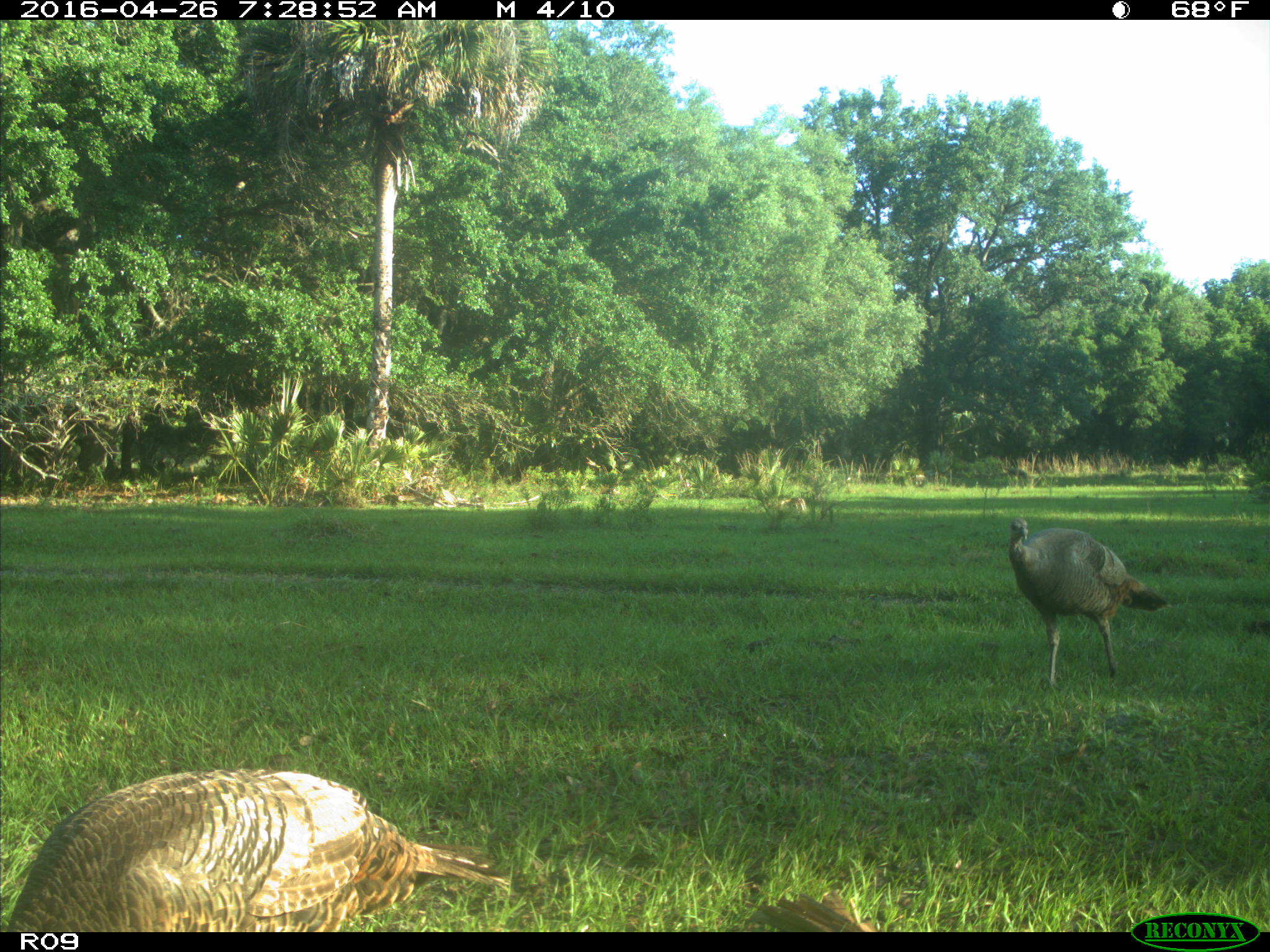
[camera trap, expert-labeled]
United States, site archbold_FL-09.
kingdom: Animalia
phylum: Chordata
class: Aves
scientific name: Aves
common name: birds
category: unidentified bird